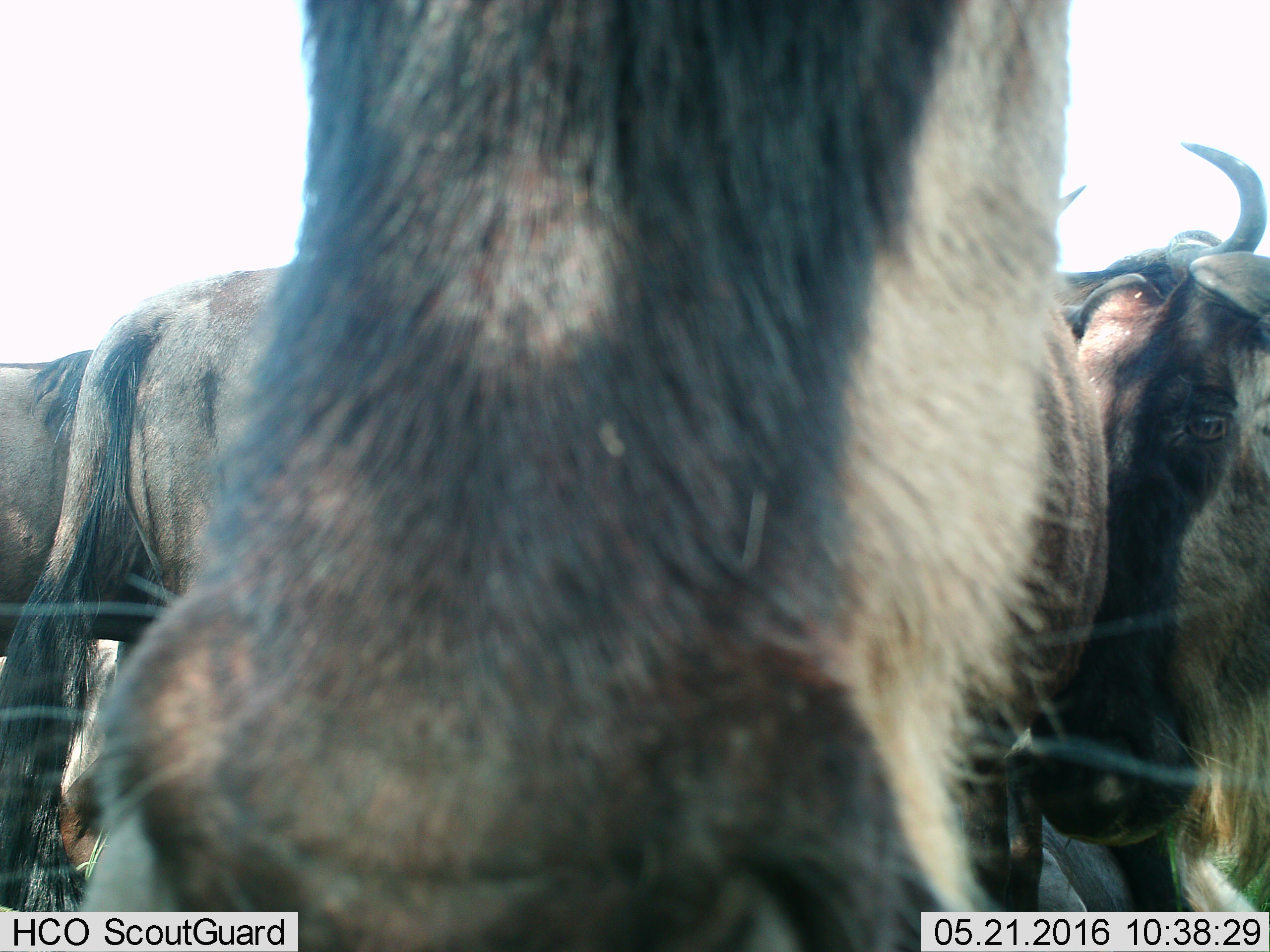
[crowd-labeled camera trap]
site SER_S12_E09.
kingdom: Animalia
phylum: Chordata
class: Mammalia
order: Artiodactyla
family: Bovidae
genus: Connochaetes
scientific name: Connochaetes taurinus taurinus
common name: blue wildebeest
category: wildebeestblue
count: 5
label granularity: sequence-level